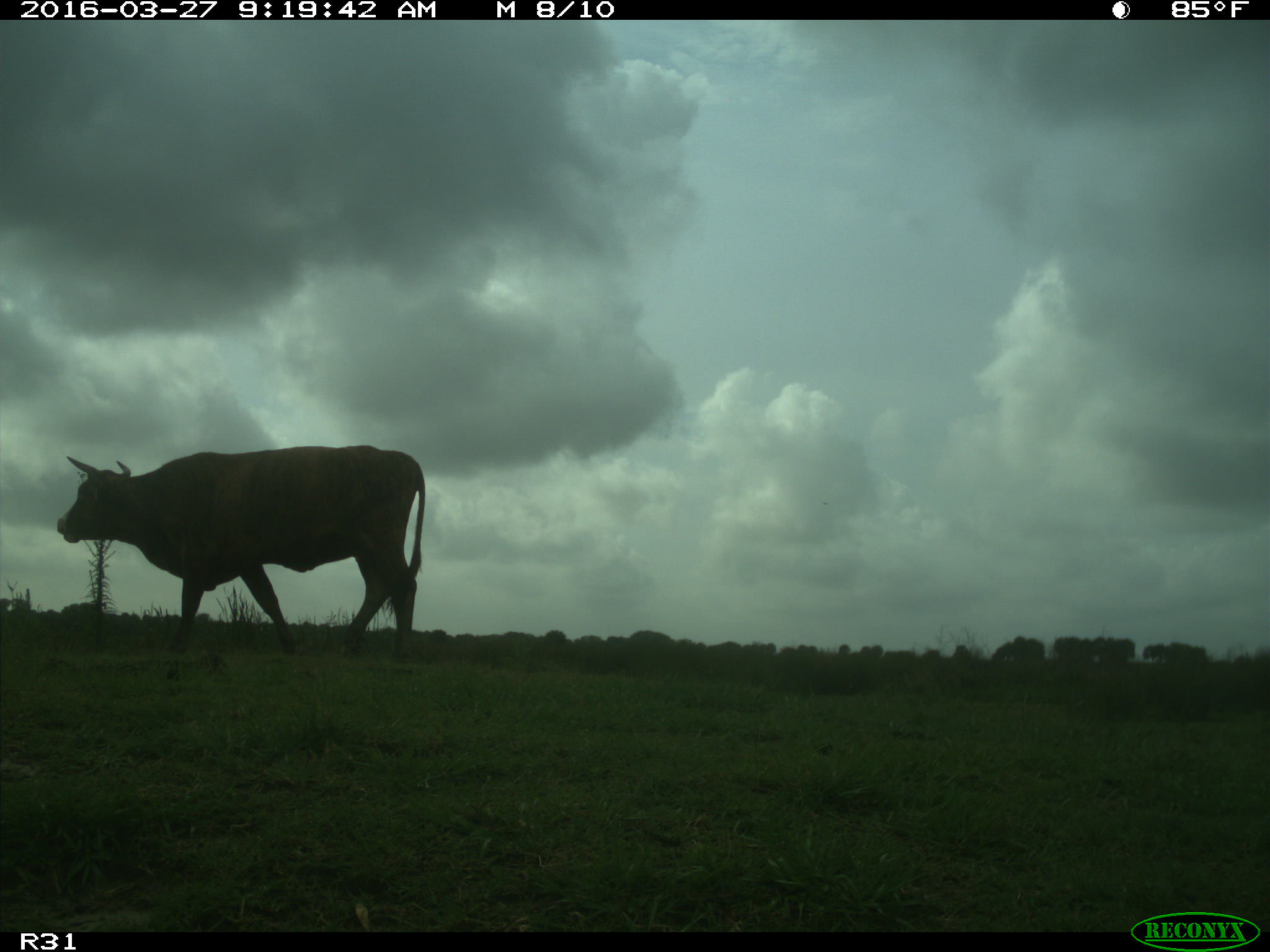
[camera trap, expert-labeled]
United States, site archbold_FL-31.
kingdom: Animalia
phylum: Chordata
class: Mammalia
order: Artiodactyla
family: Bovidae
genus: Bos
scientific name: Bos taurus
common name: domestic cow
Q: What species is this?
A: Bos taurus (domestic cow).